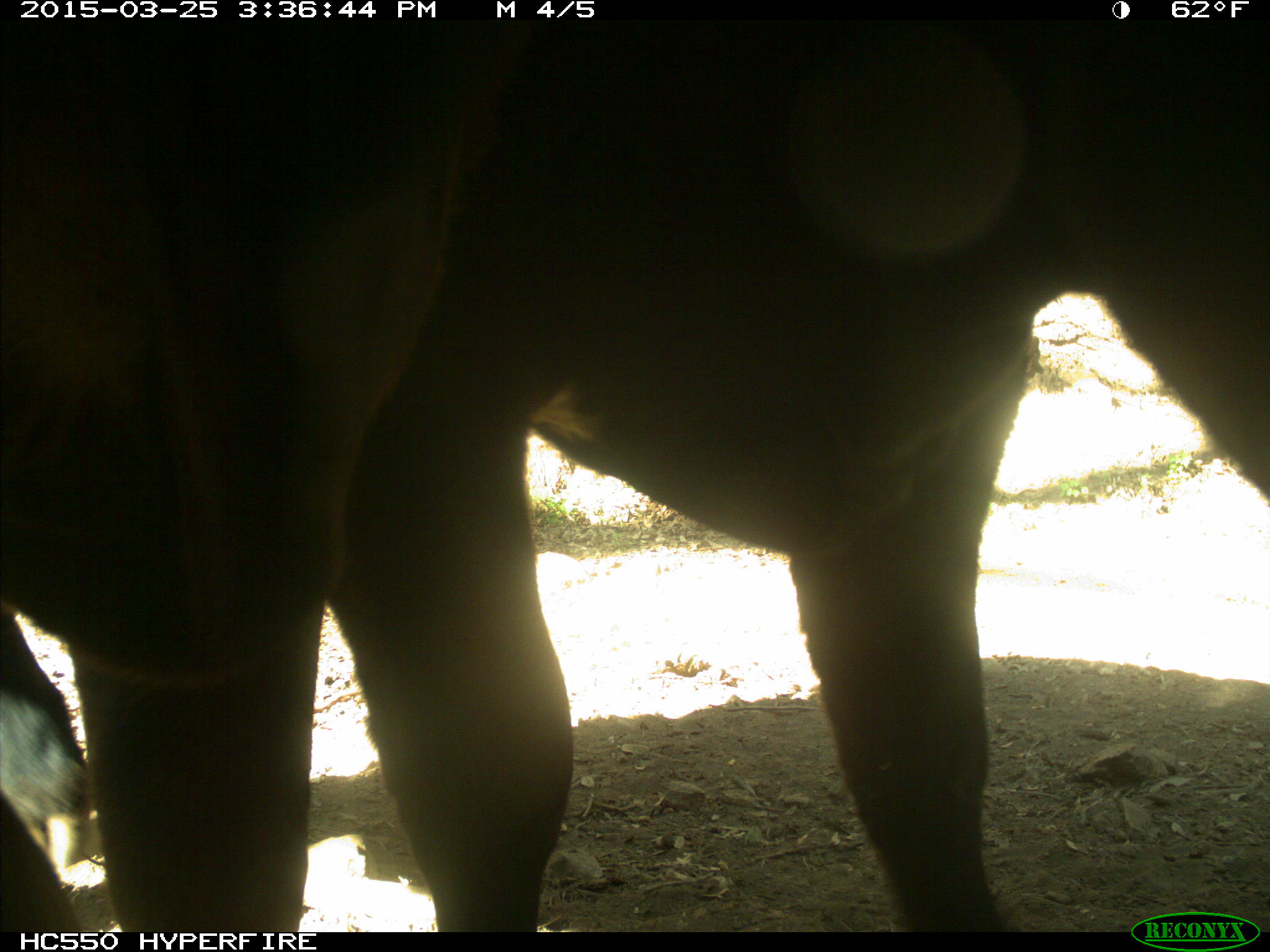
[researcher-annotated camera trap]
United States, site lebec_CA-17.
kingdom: Animalia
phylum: Chordata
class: Mammalia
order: Artiodactyla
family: Bovidae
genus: Bos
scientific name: Bos taurus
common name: domestic cow